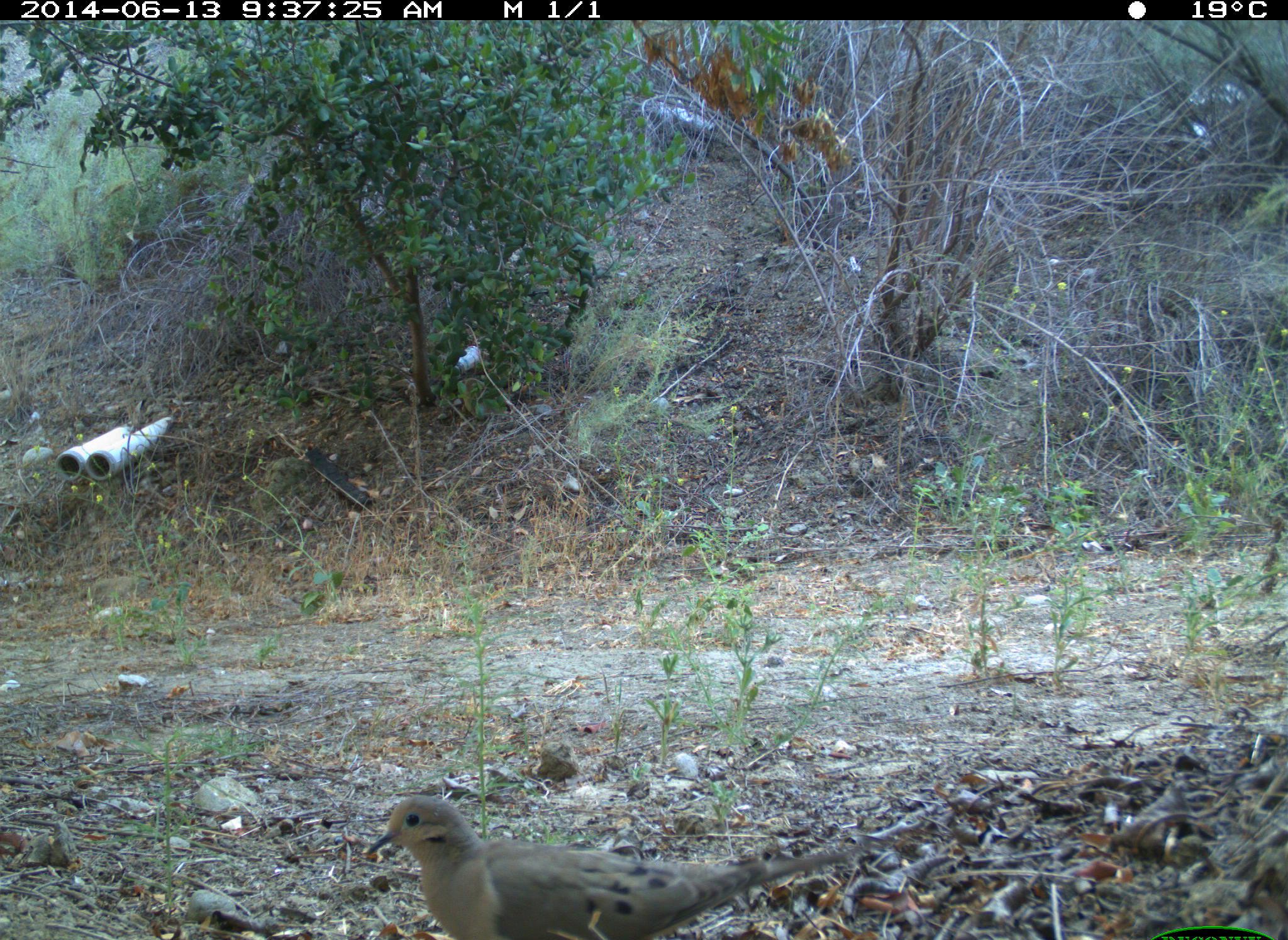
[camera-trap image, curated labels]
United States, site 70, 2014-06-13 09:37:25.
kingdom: Animalia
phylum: Chordata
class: Aves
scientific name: Aves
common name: bird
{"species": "bird (Aves)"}